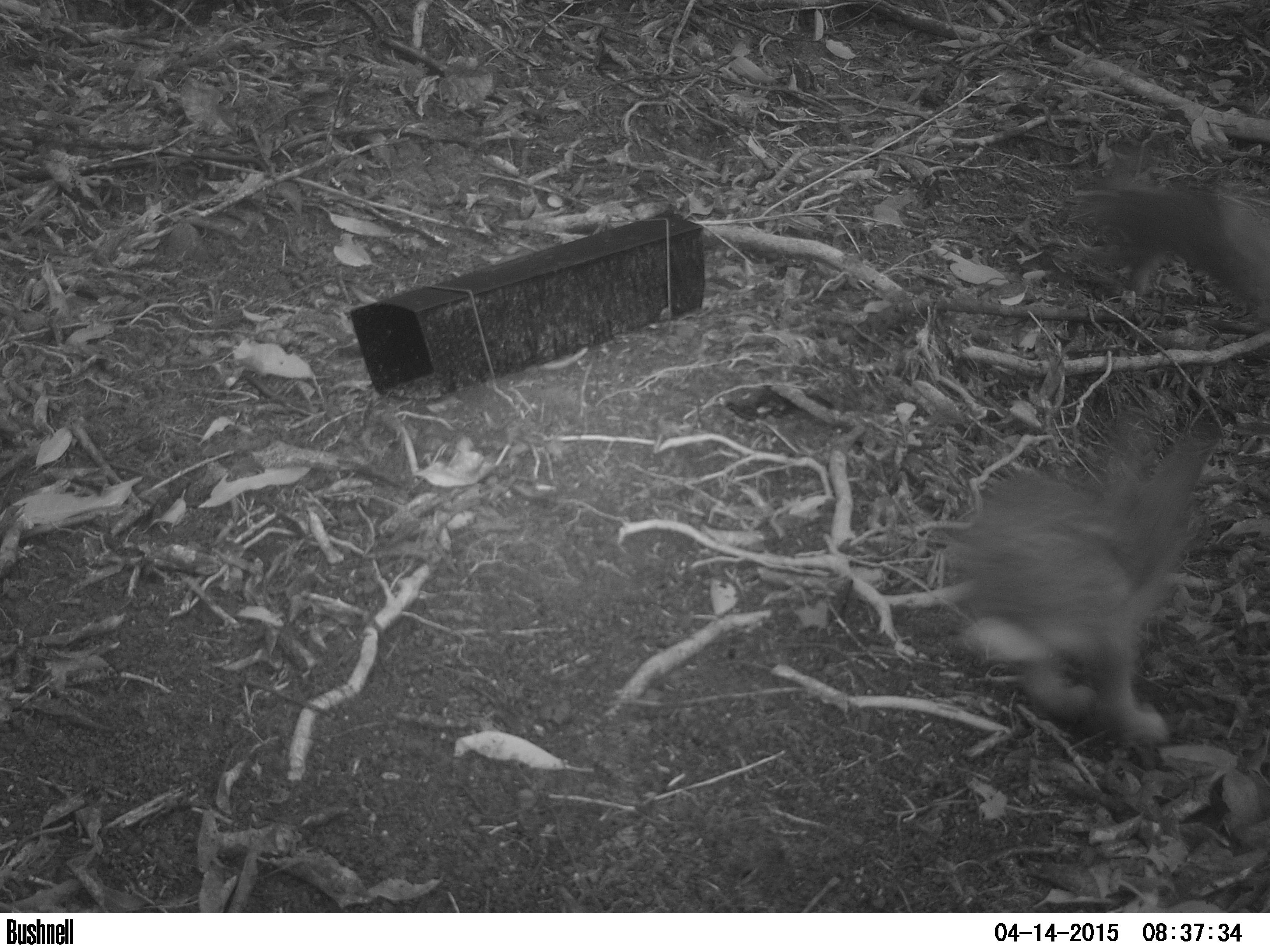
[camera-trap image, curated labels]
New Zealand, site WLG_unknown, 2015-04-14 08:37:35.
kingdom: Animalia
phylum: Chordata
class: Mammalia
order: Lagomorpha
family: Leporidae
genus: Oryctolagus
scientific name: Oryctolagus cuniculus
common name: european rabbit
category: rabbit